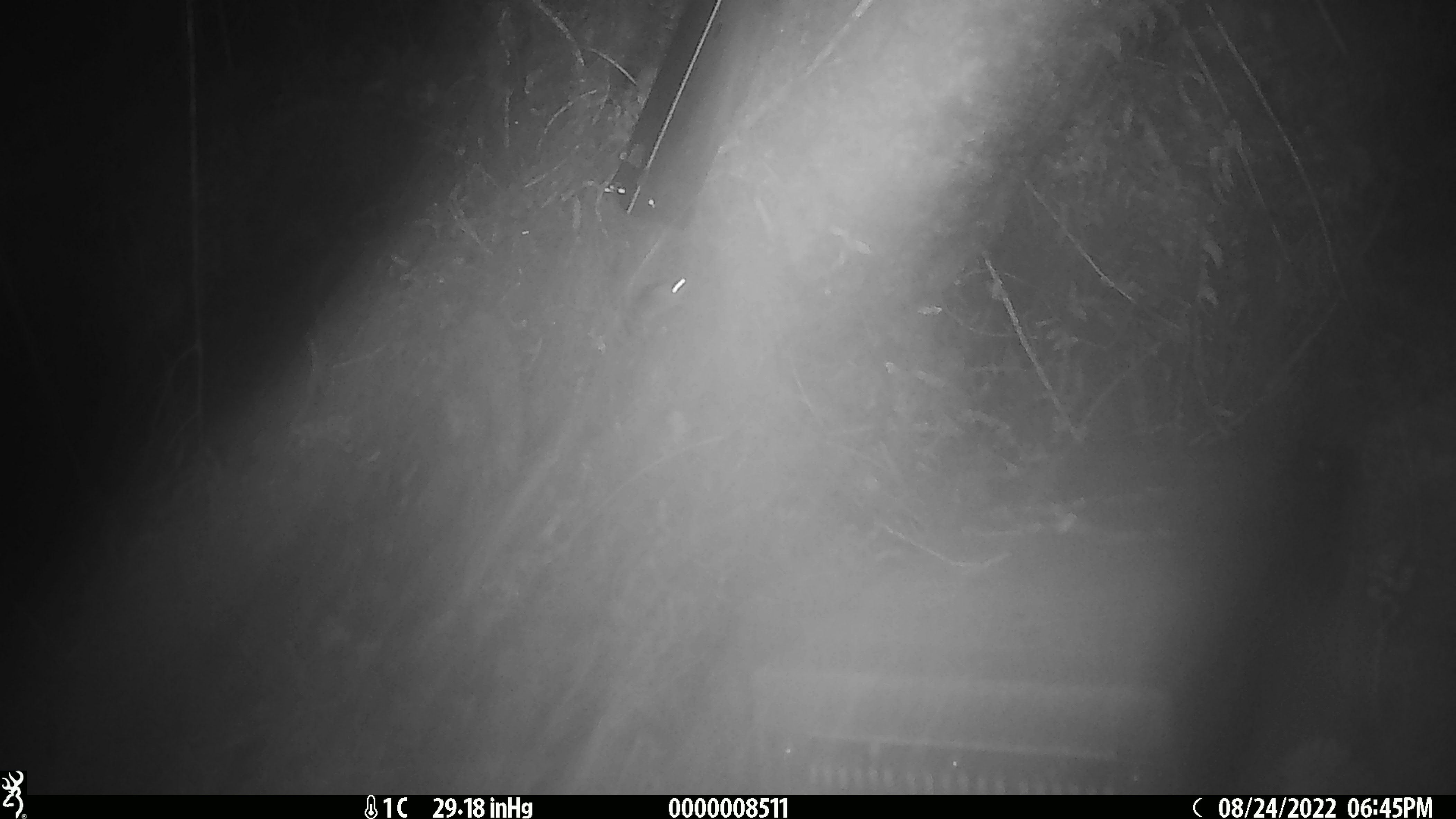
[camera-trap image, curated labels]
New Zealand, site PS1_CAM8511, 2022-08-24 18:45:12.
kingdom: Animalia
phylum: Chordata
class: Mammalia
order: Rodentia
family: Muridae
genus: Mus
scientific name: Mus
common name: mouse